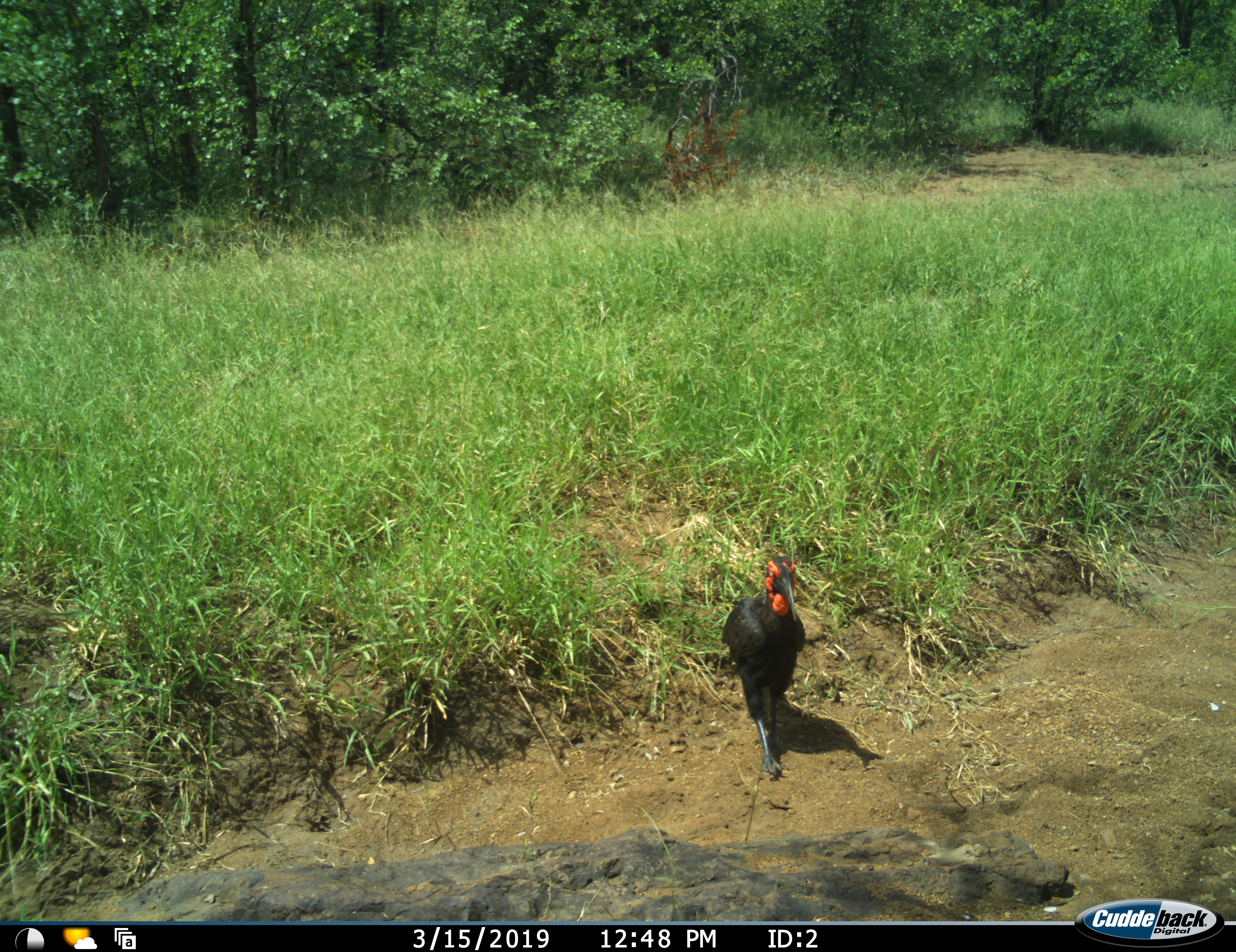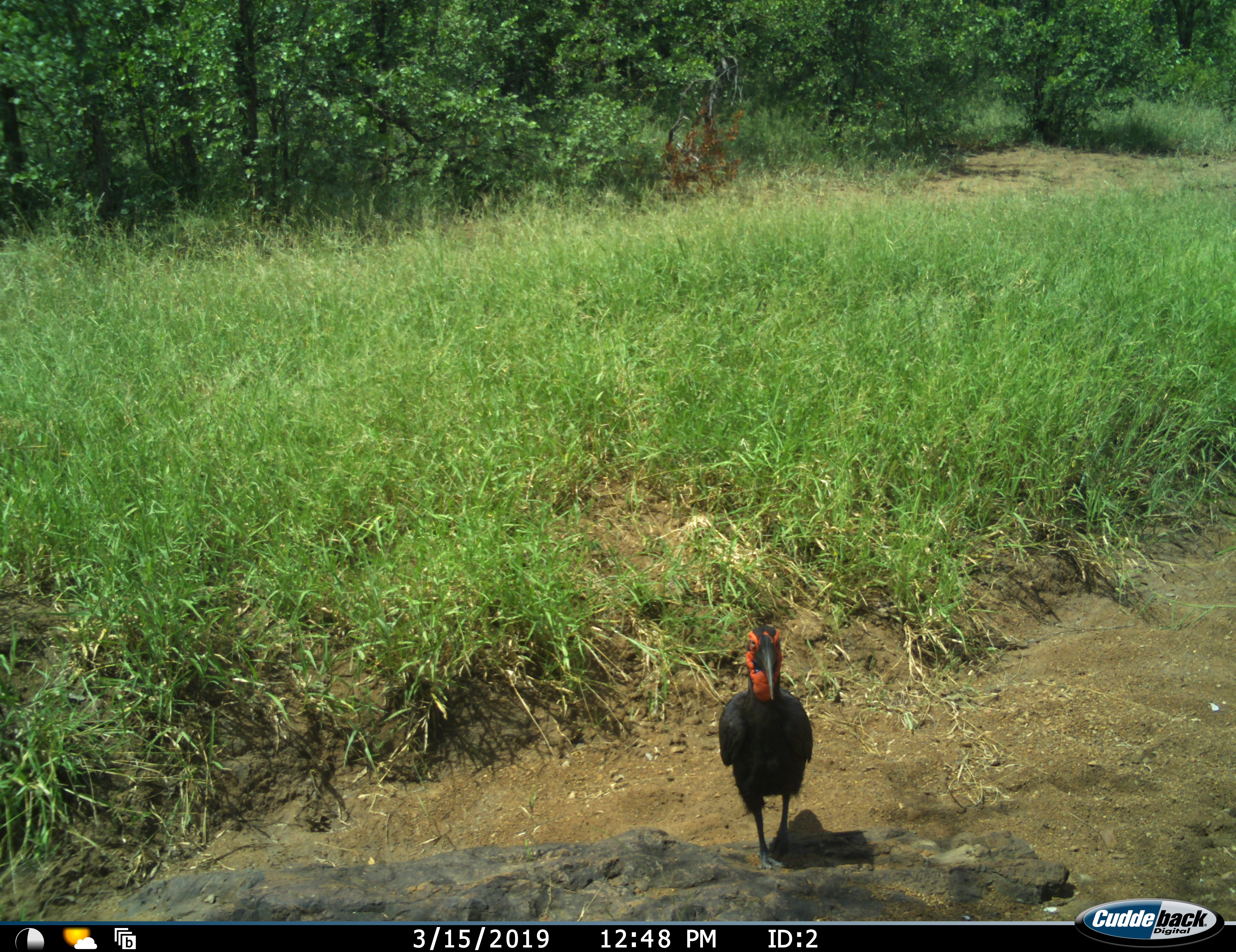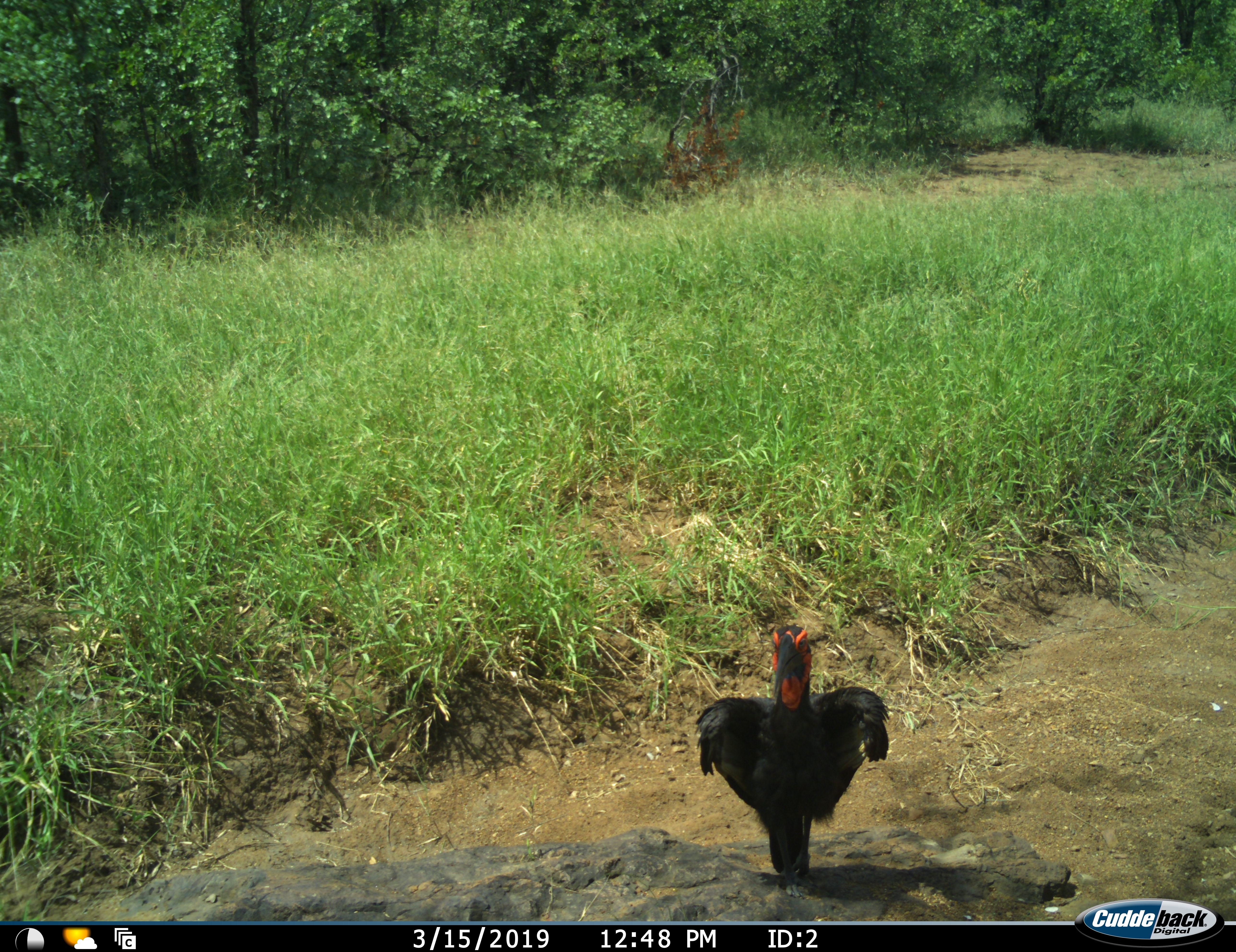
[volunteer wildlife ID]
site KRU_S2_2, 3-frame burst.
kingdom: Animalia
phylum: Chordata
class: Aves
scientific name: Aves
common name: bird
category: birdother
Birdother (bird) (Aves), count 1. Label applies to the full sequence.